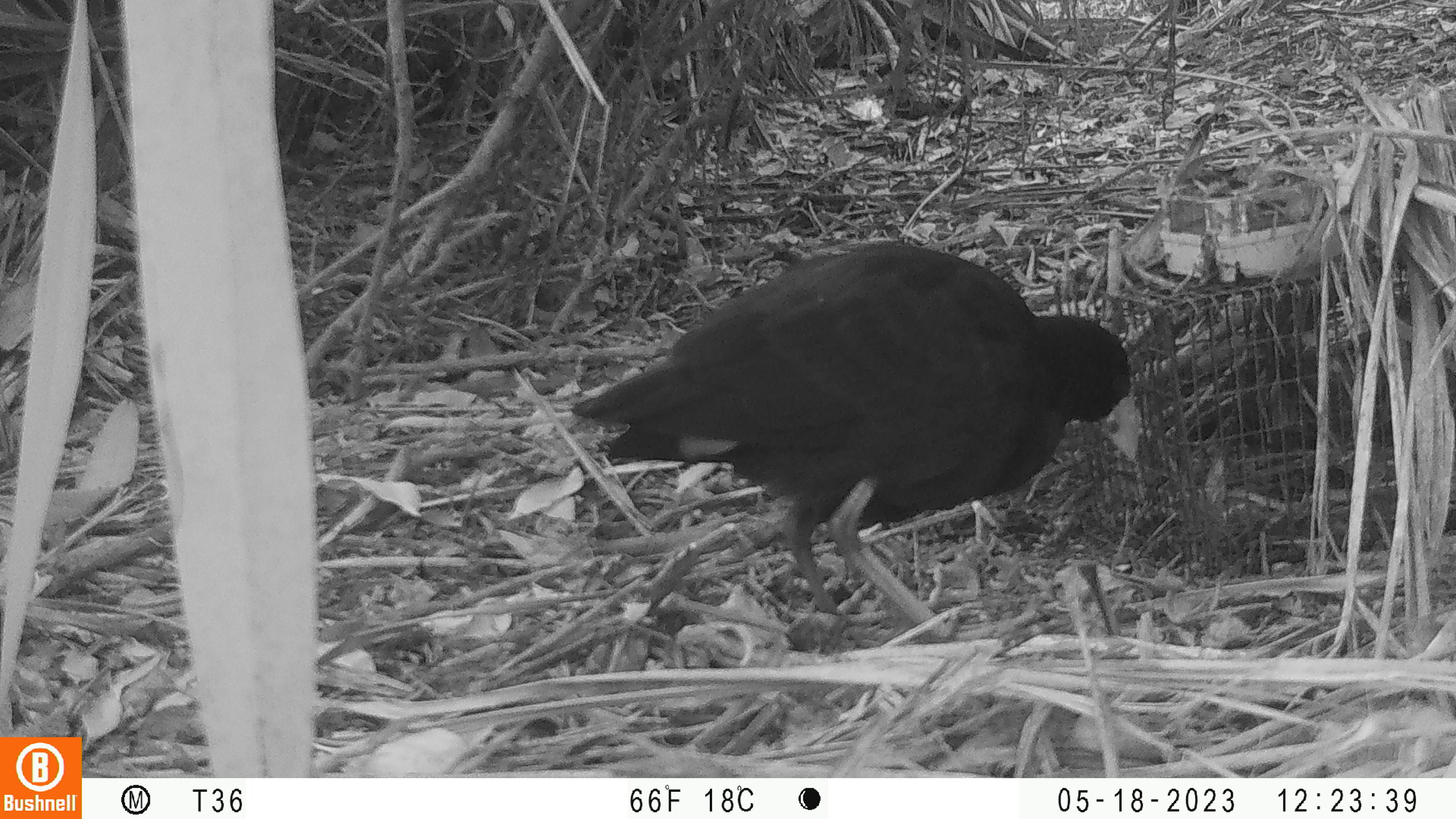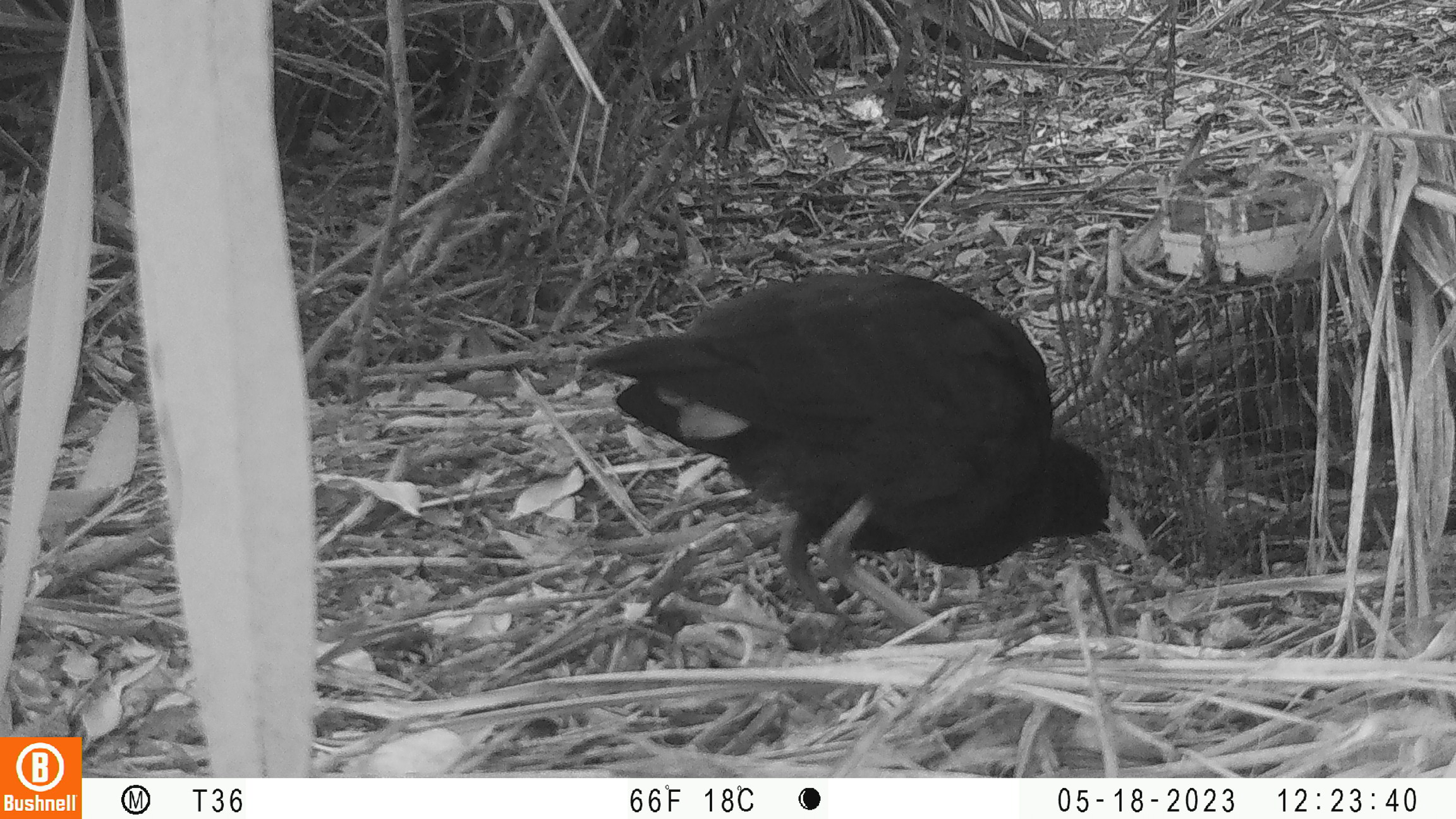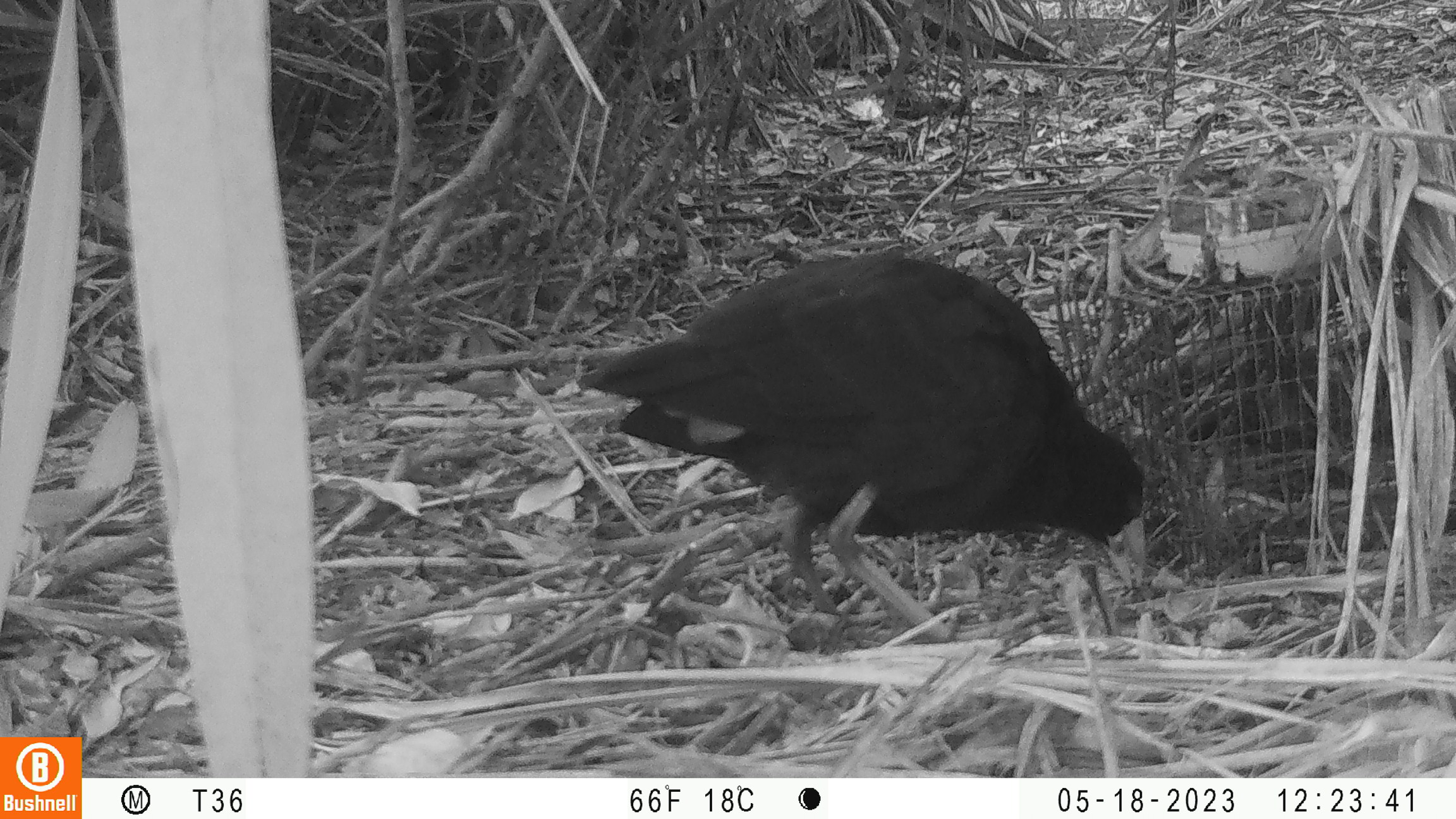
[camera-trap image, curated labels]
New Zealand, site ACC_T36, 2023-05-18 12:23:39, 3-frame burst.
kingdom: Animalia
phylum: Chordata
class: Aves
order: Gruiformes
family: Rallidae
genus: Porphyrio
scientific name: Porphyrio melanotus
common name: australasian swamphen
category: pukeko